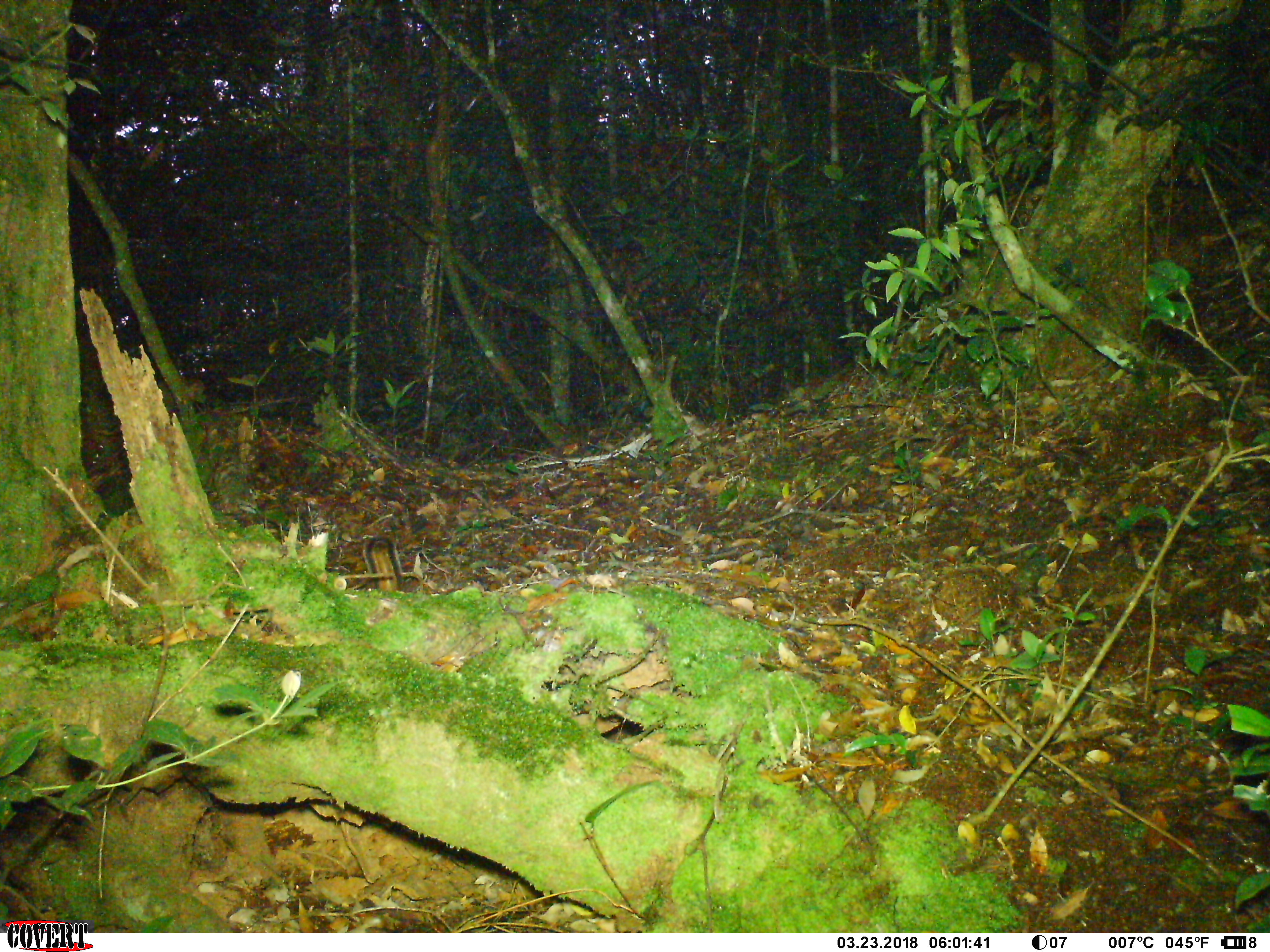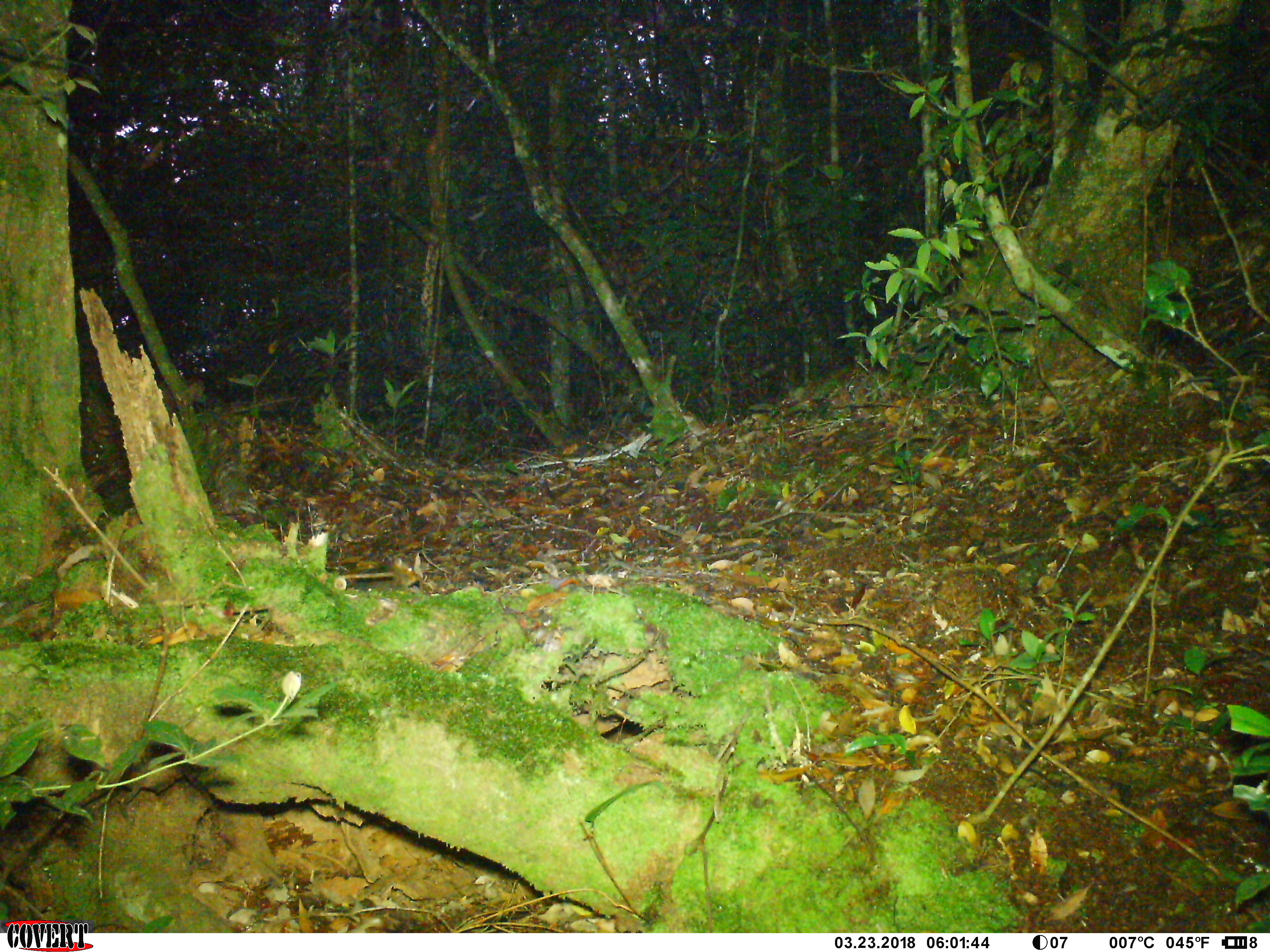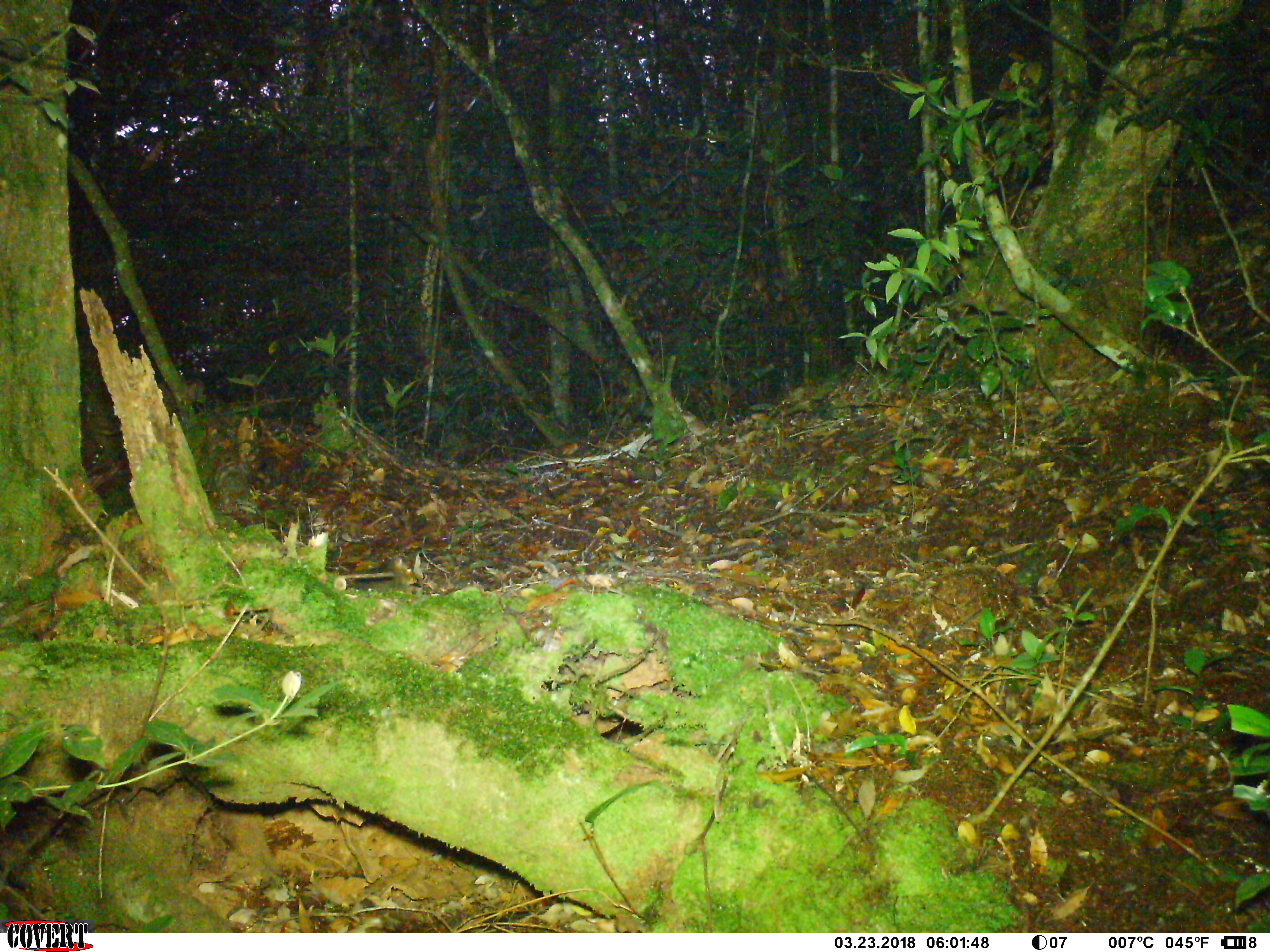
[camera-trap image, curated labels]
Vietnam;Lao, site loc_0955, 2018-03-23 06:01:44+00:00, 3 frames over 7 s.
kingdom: Animalia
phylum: Chordata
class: Mammalia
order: Rodentia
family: Sciuridae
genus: Dremomys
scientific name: Dremomys rufigenis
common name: red-cheeked squirrel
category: red cheeked squirrel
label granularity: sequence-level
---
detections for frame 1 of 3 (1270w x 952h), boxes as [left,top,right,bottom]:
red cheeked squirrel: [363,535,403,592]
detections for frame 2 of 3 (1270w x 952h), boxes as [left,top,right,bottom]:
red cheeked squirrel: [346,556,421,592]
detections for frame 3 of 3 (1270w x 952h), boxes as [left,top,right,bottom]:
red cheeked squirrel: [346,556,421,592]